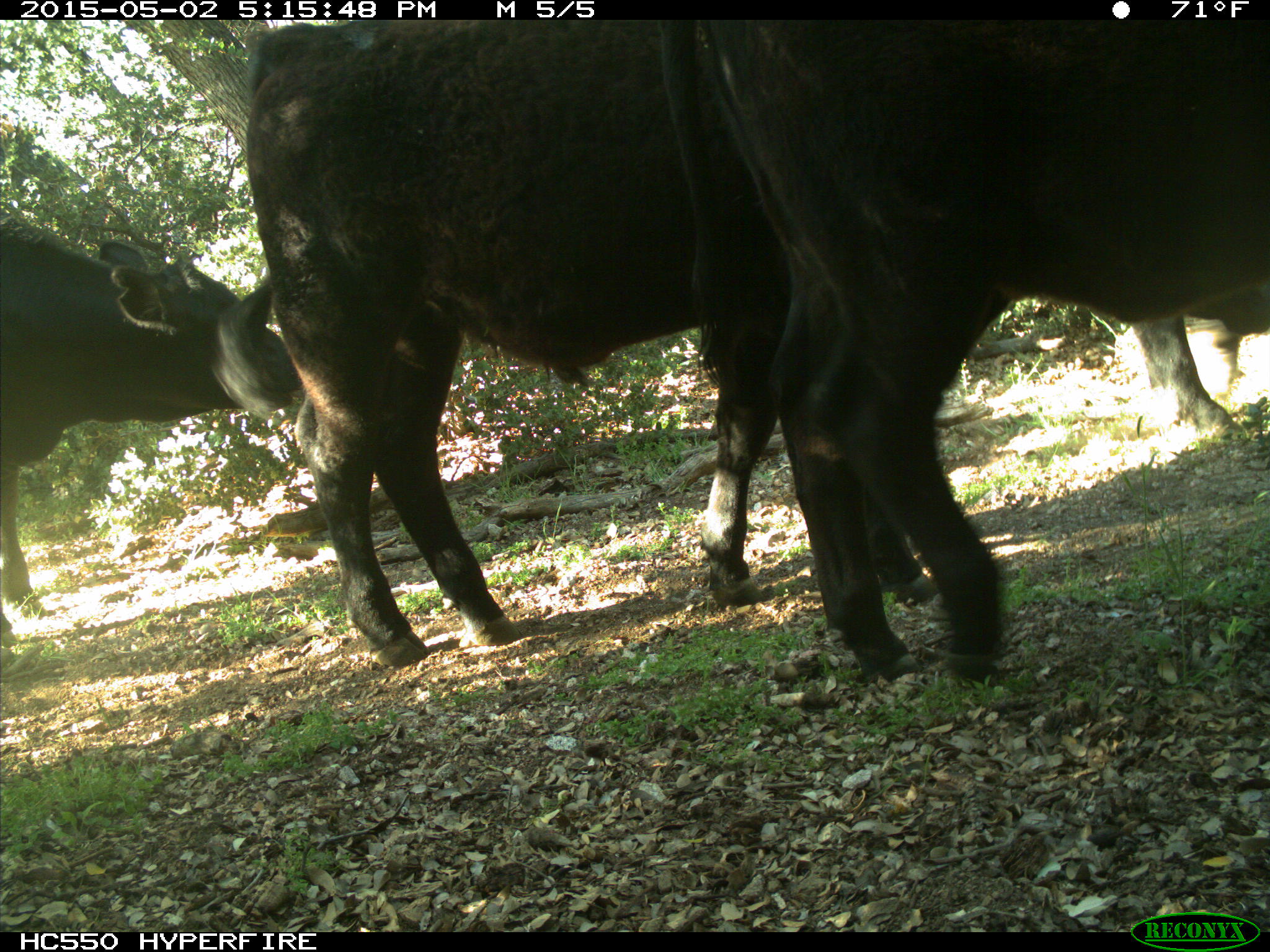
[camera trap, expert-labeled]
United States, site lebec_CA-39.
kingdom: Animalia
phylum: Chordata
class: Mammalia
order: Artiodactyla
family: Bovidae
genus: Bos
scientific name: Bos taurus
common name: domestic cow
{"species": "Bos taurus (domestic cow)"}